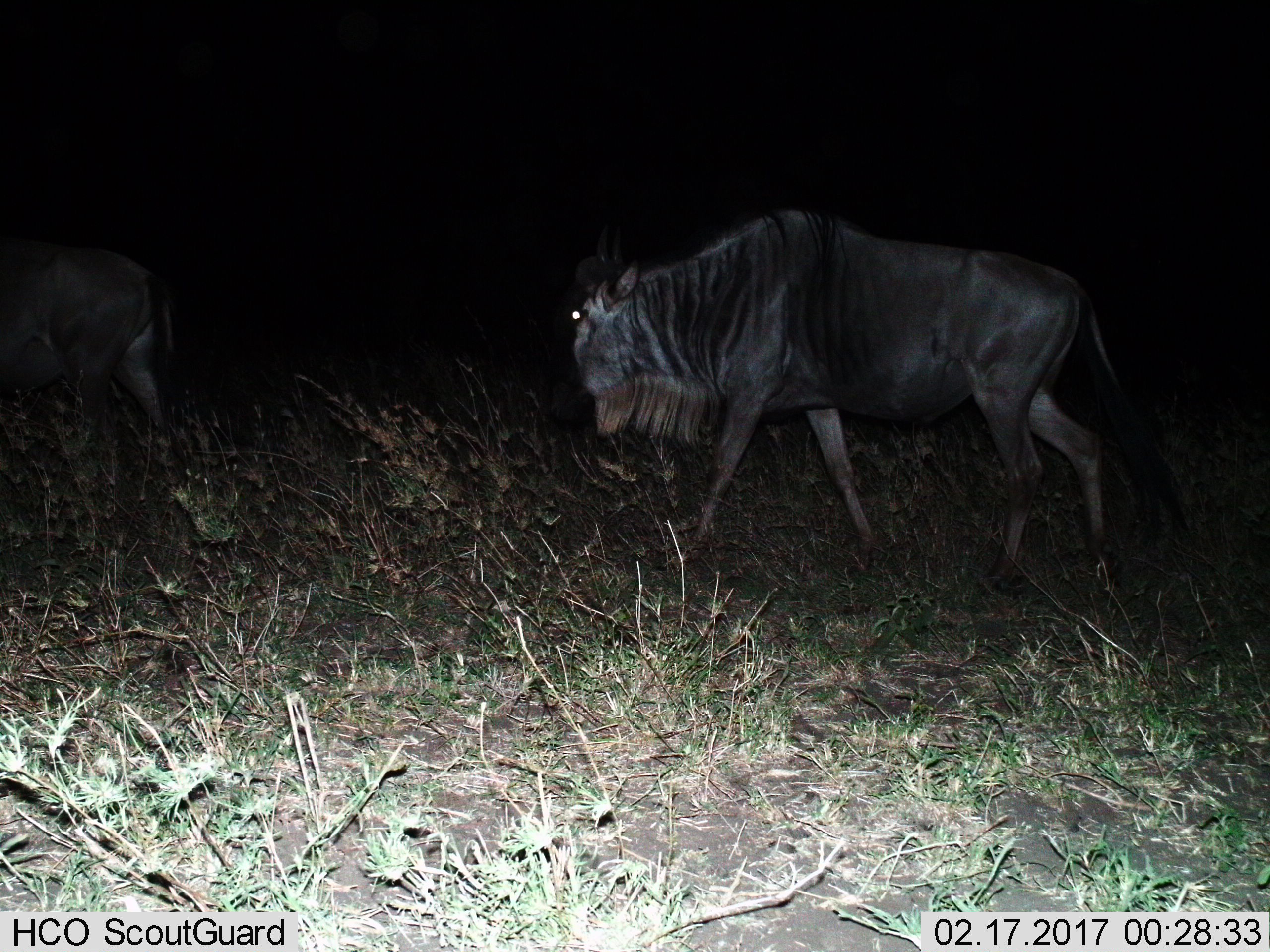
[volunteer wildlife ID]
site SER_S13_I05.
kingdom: Animalia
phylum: Chordata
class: Mammalia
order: Artiodactyla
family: Bovidae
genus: Connochaetes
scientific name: Connochaetes taurinus taurinus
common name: blue wildebeest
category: wildebeestblue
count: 2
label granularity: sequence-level